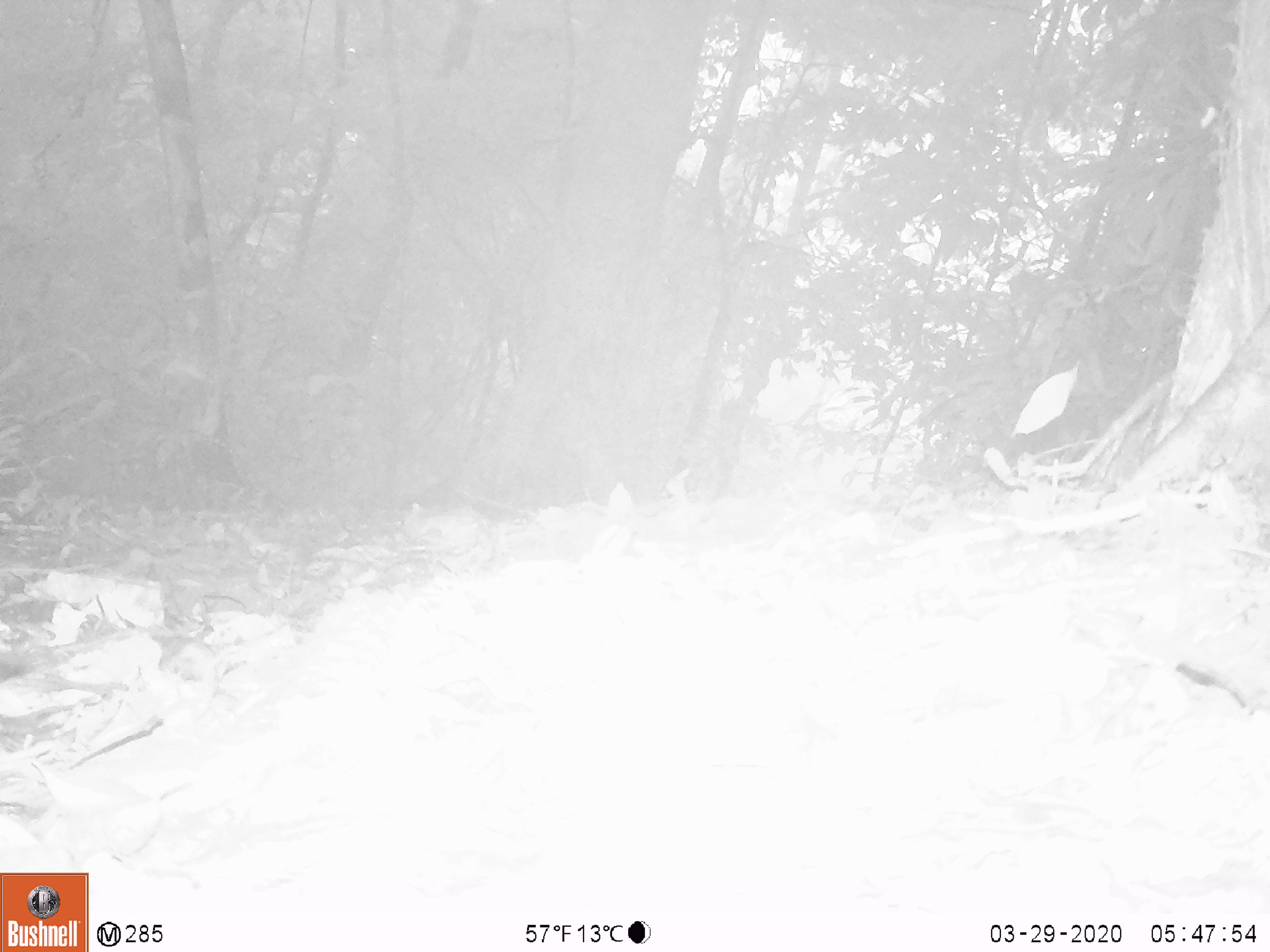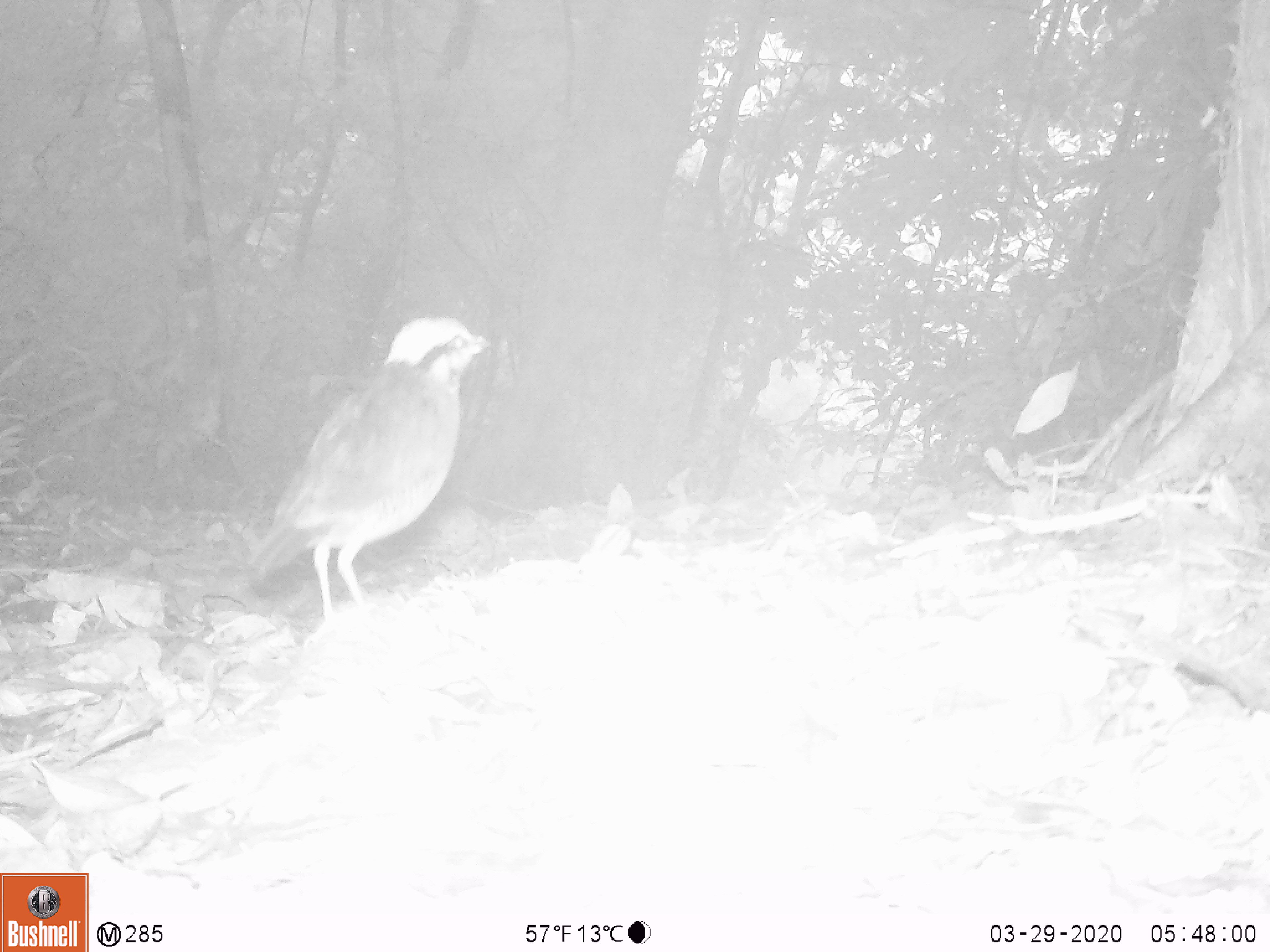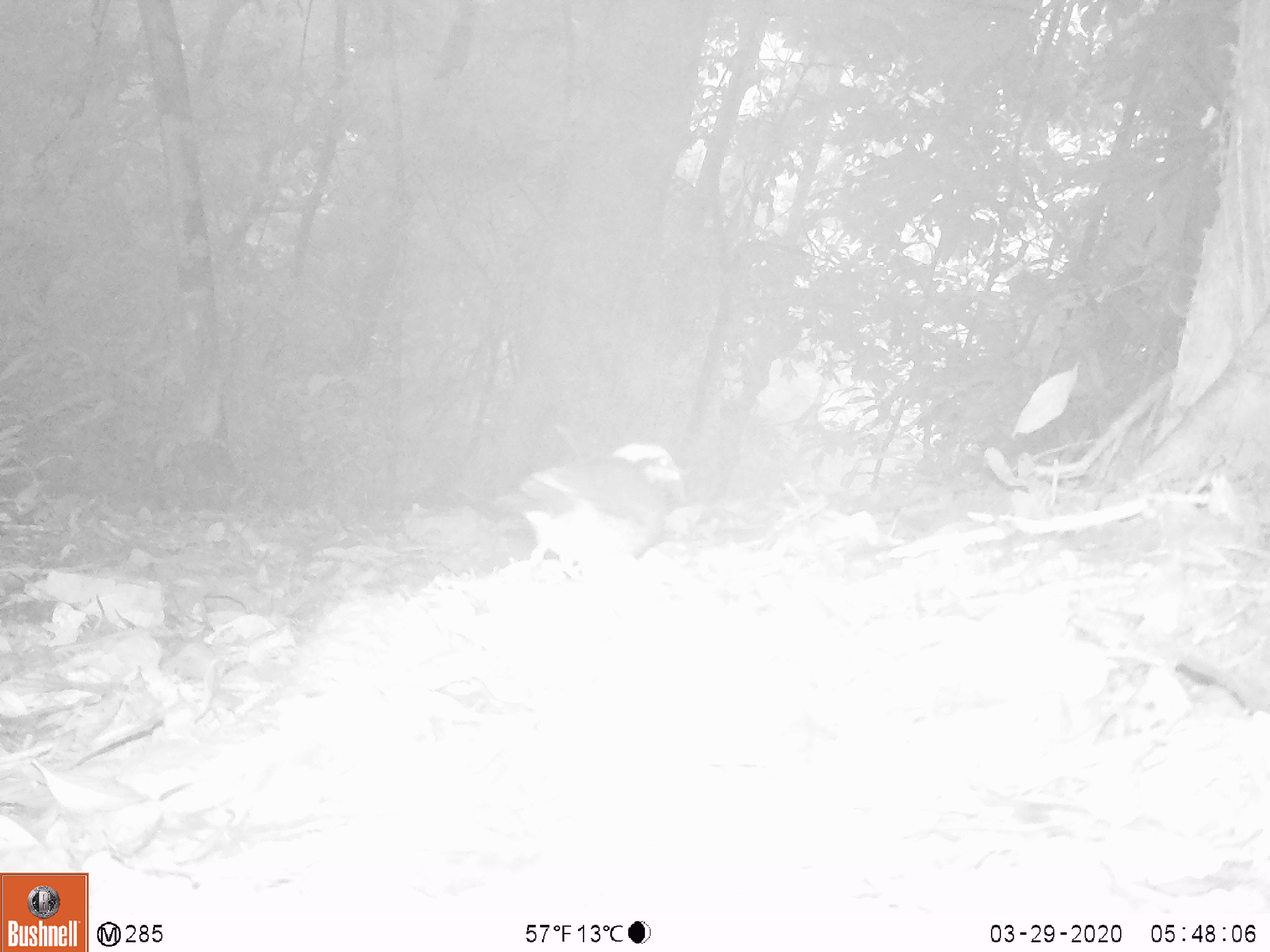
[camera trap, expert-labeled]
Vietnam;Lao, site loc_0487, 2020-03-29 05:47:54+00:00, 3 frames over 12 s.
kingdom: Animalia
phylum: Chordata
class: Aves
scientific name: Aves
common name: bird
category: unidentified bird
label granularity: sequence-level